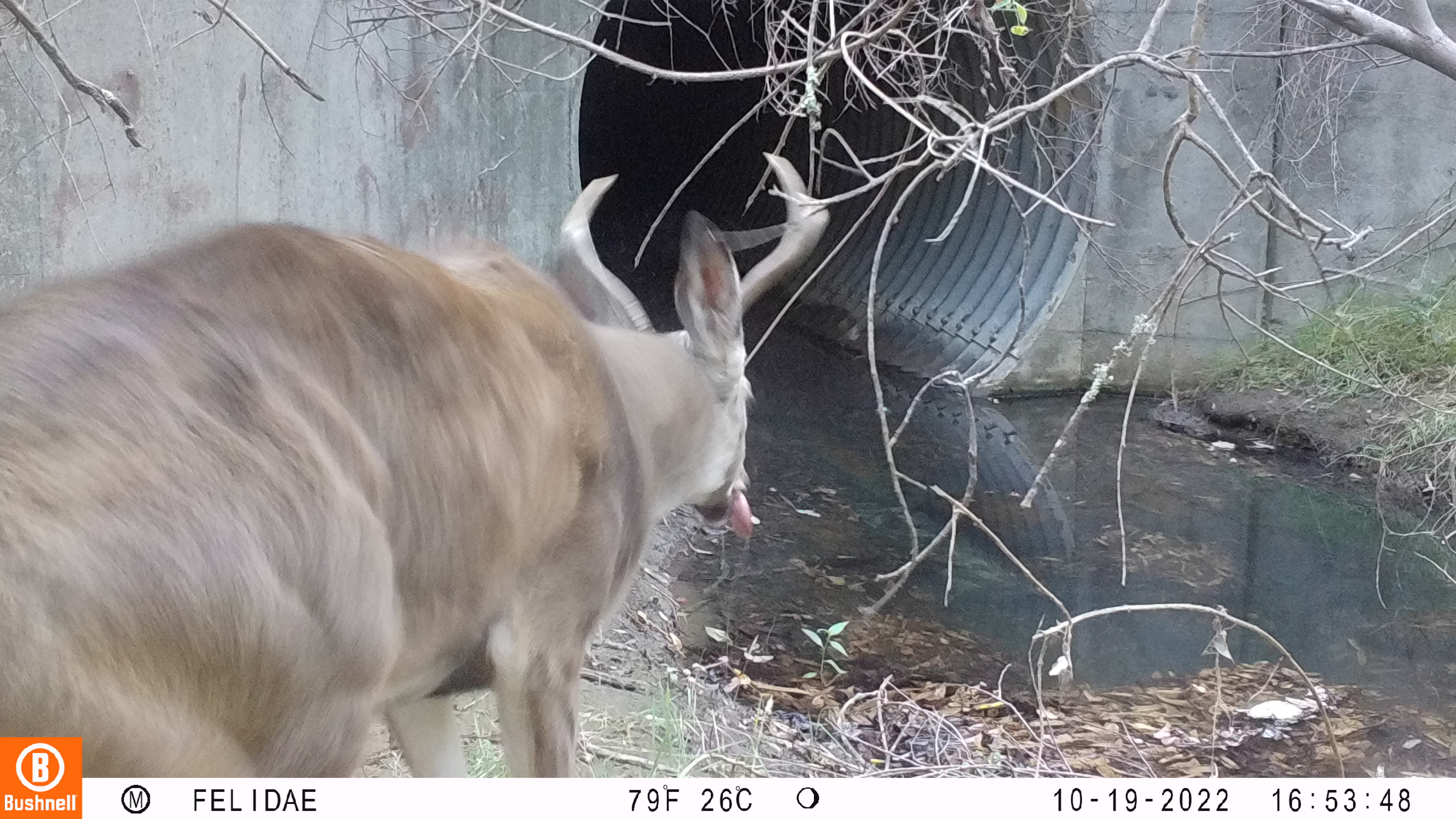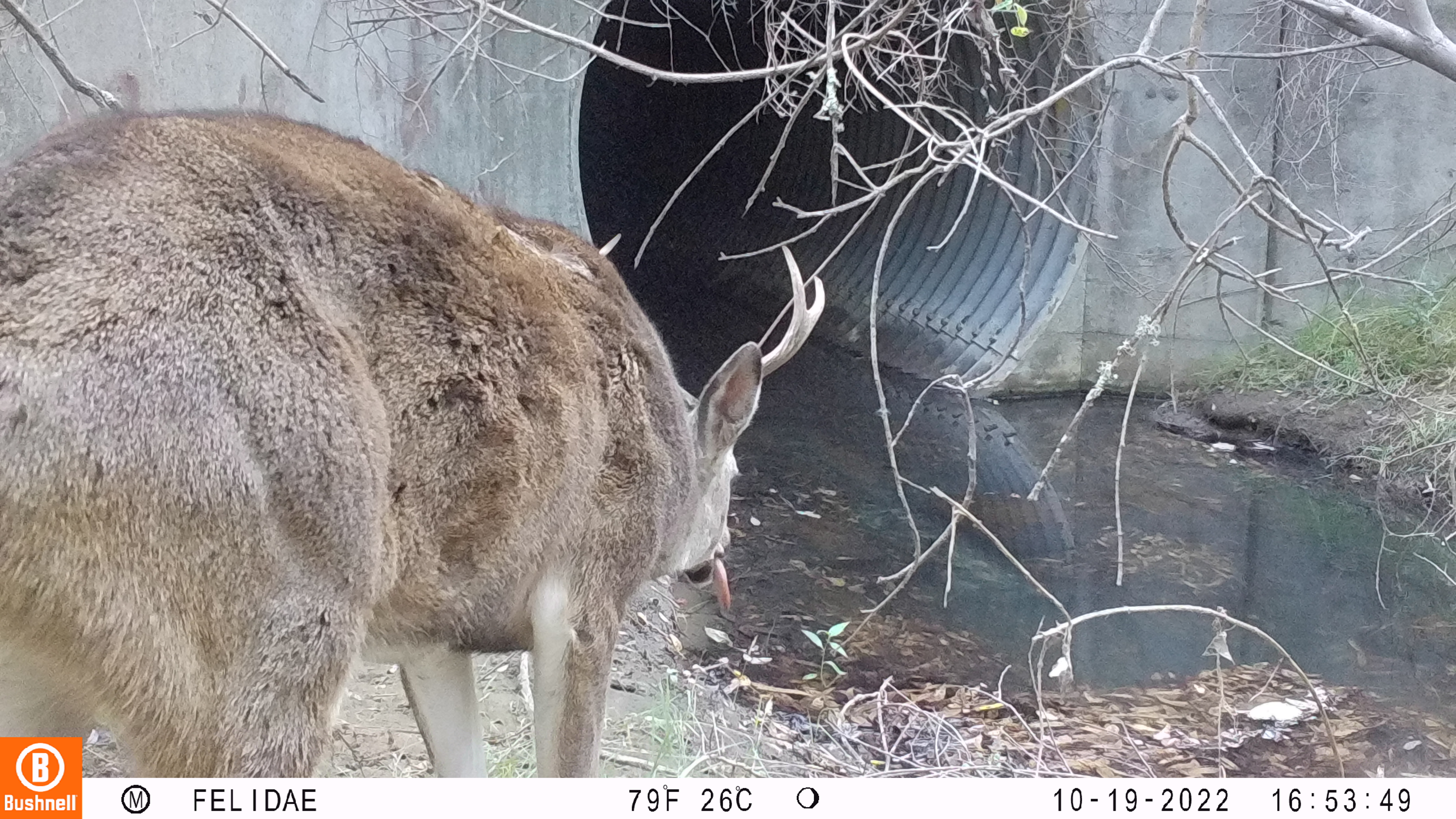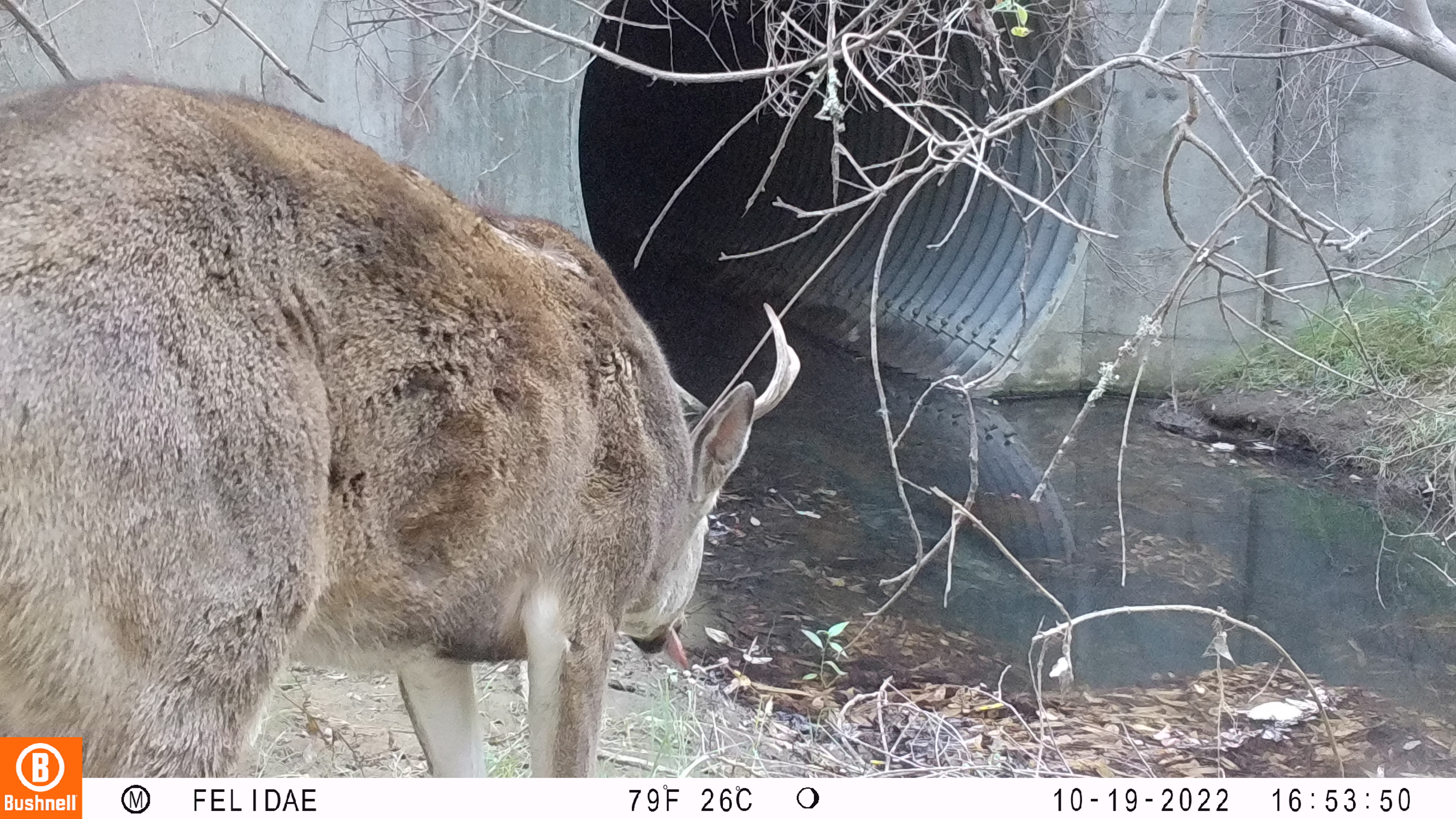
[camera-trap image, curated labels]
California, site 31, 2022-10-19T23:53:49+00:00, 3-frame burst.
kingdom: Animalia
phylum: Chordata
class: Mammalia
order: Artiodactyla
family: Cervidae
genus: Odocoileus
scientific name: Odocoileus hemionus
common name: mule deer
Mule deer (Odocoileus hemionus).